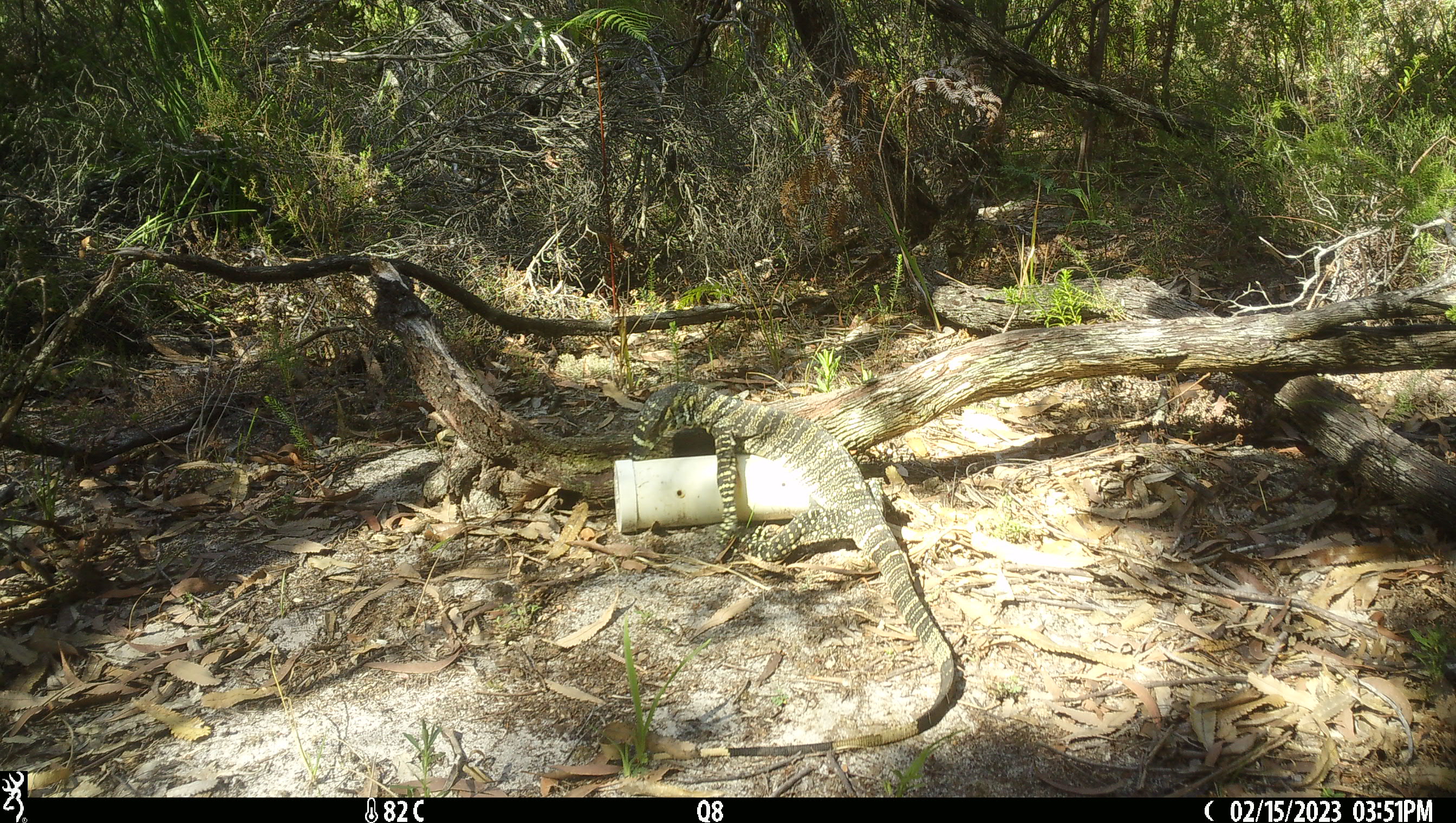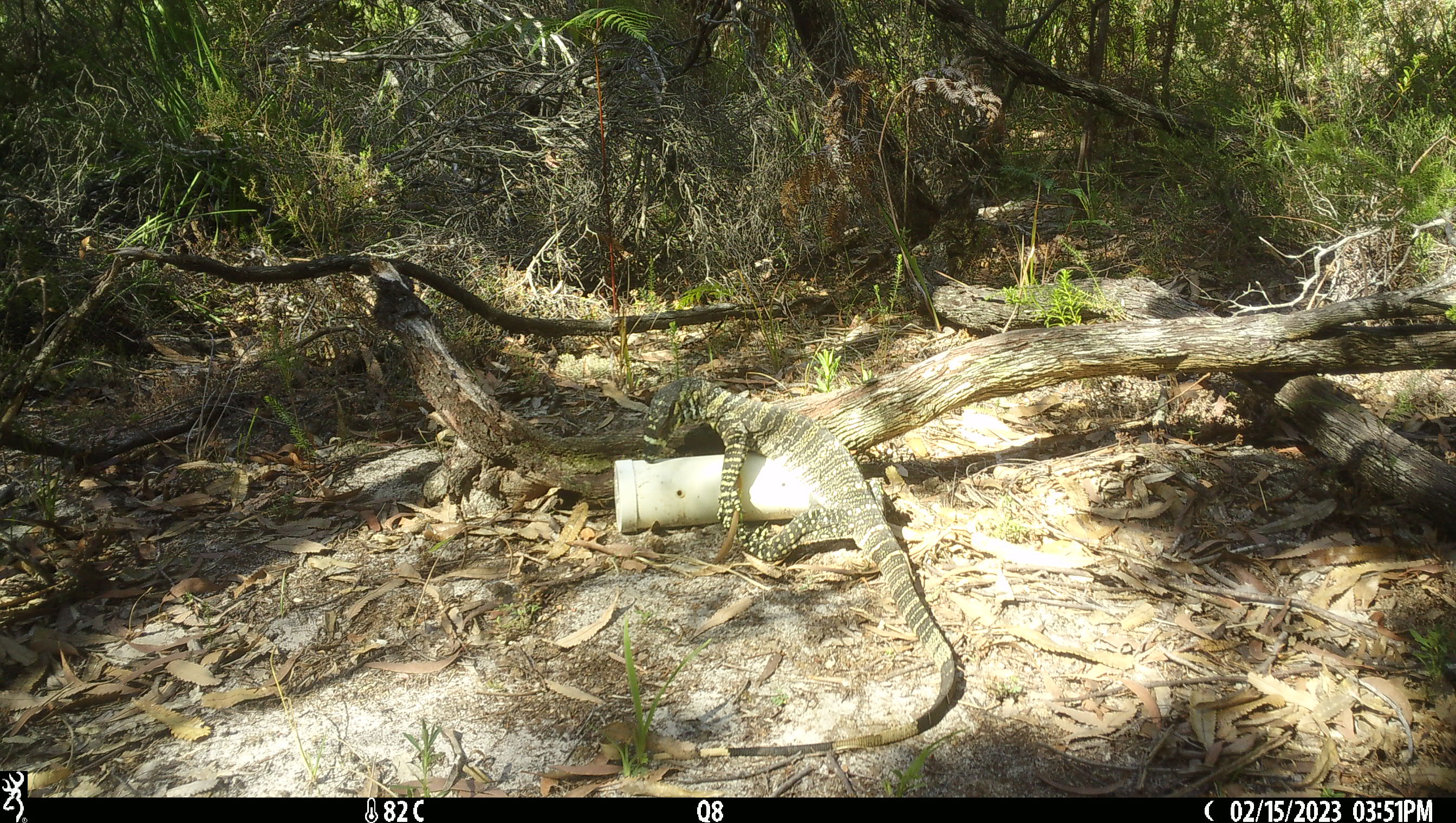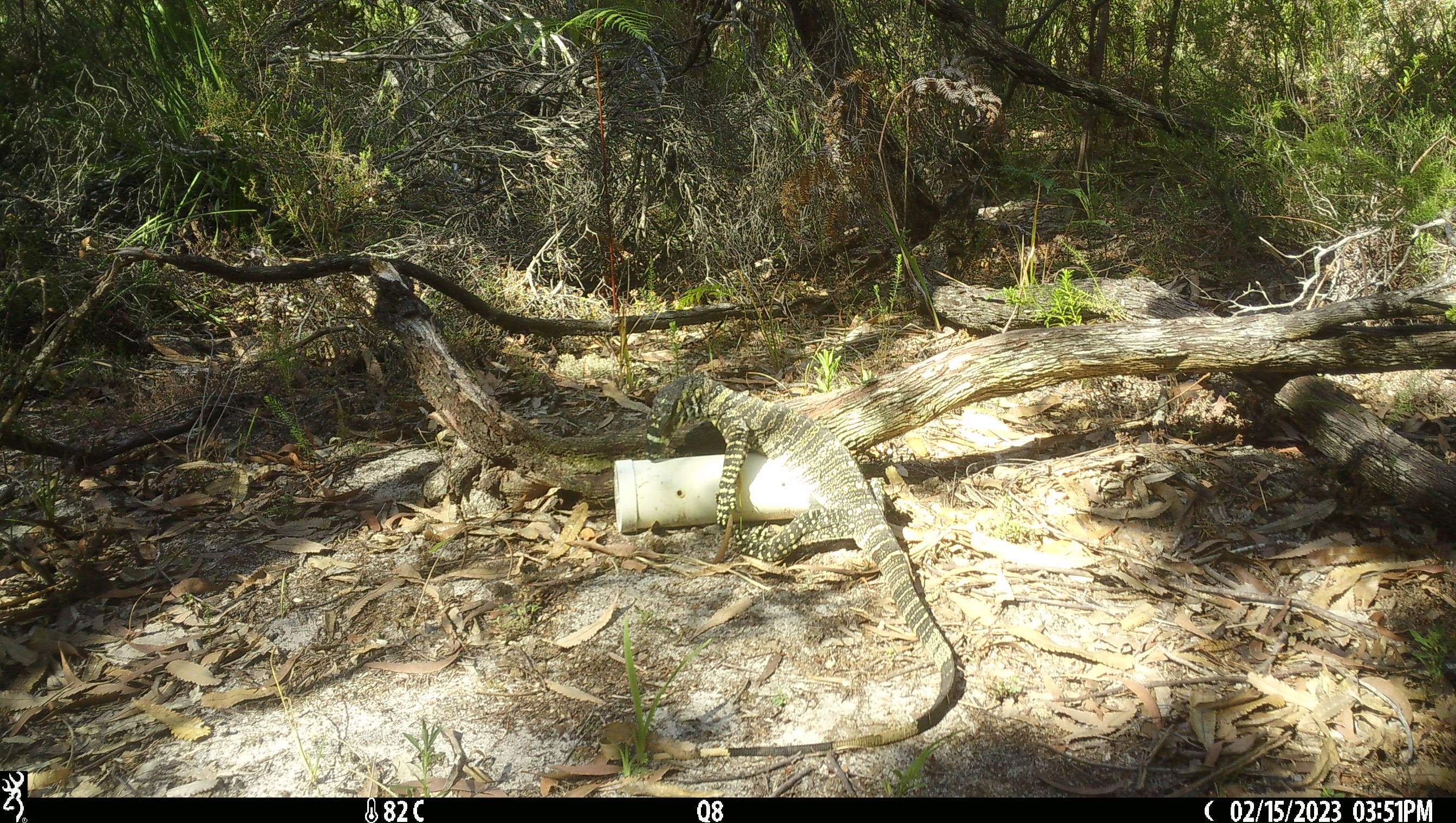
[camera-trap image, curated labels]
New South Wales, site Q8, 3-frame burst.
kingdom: Animalia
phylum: Chordata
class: Reptilia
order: Squamata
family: Varanidae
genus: Varanus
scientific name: Varanus varius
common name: lace monitor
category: goanna